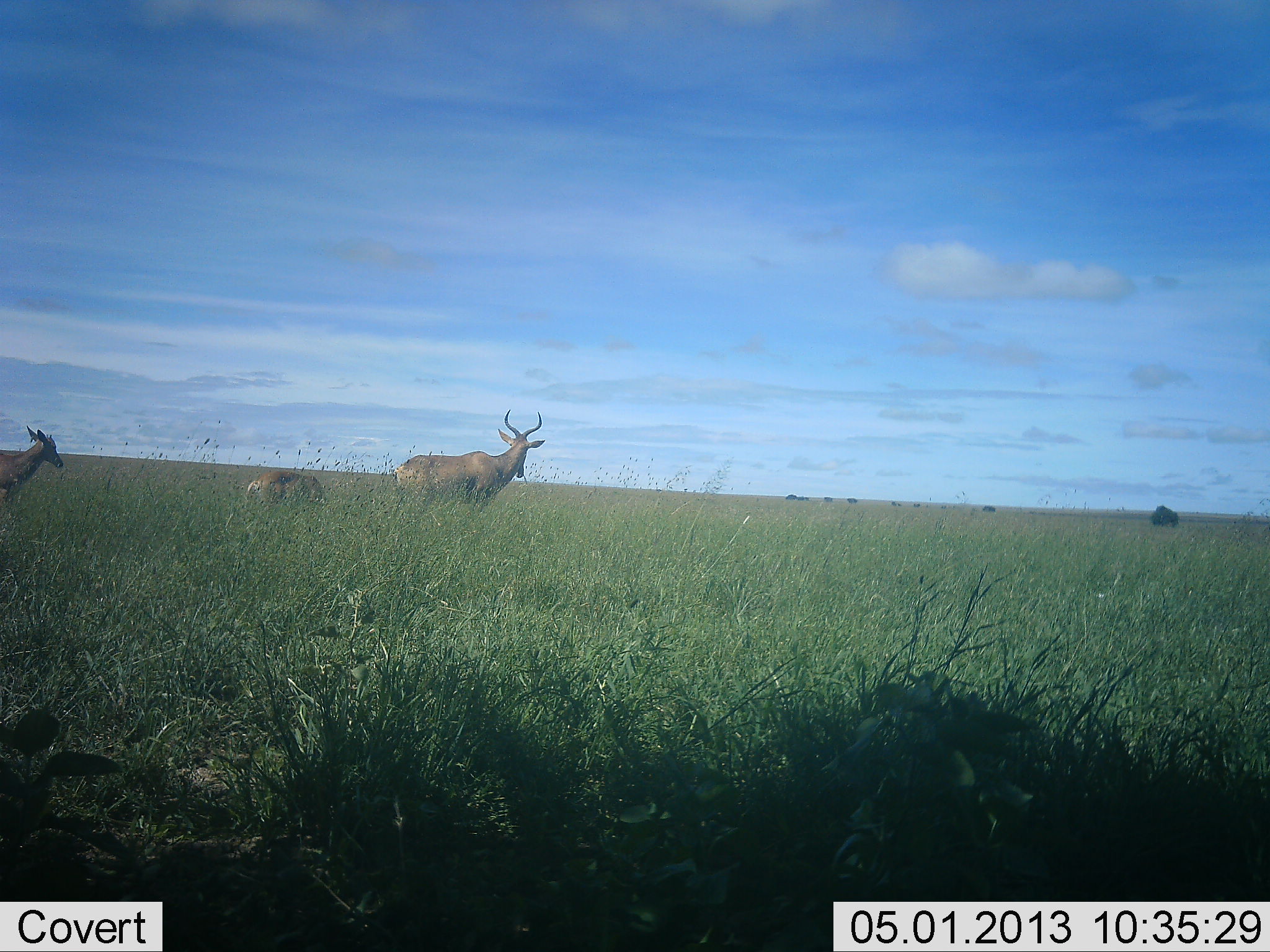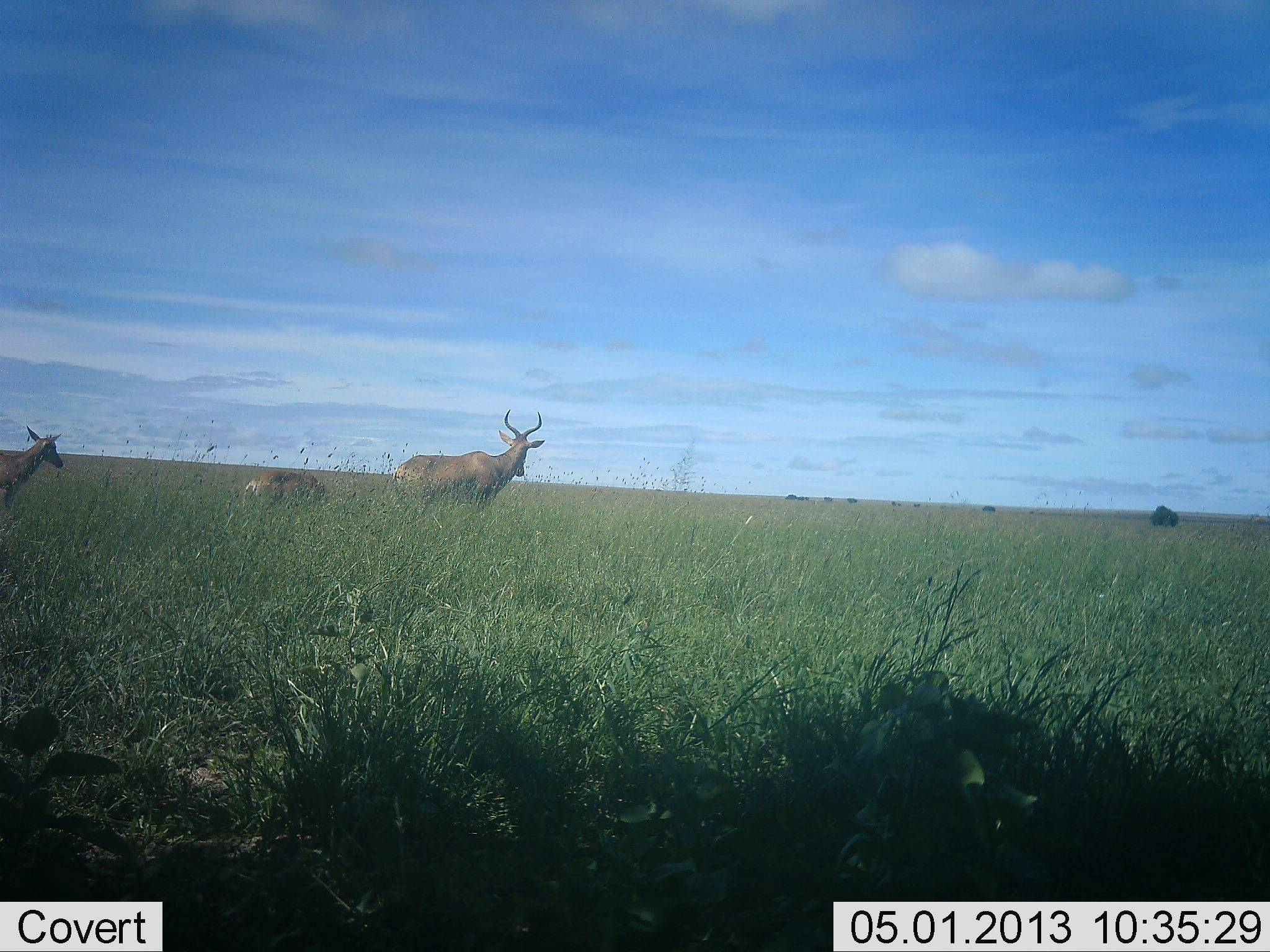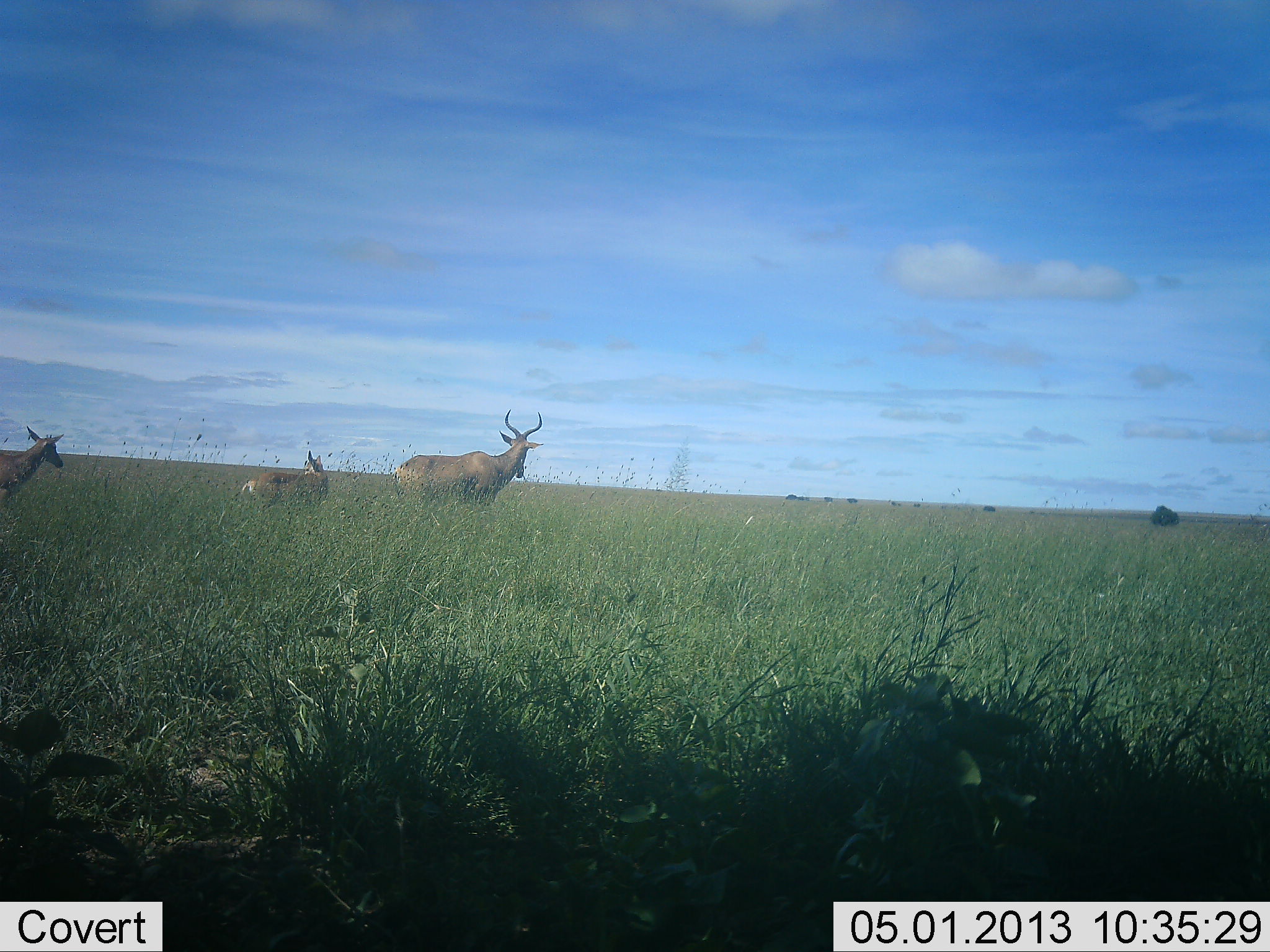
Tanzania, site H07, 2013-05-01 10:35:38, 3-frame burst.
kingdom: Animalia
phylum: Chordata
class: Mammalia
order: Artiodactyla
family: Bovidae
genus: Alcelaphus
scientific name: Alcelaphus buselaphus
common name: hartebeest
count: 3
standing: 92%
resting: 0%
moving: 0%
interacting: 0%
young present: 15%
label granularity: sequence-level